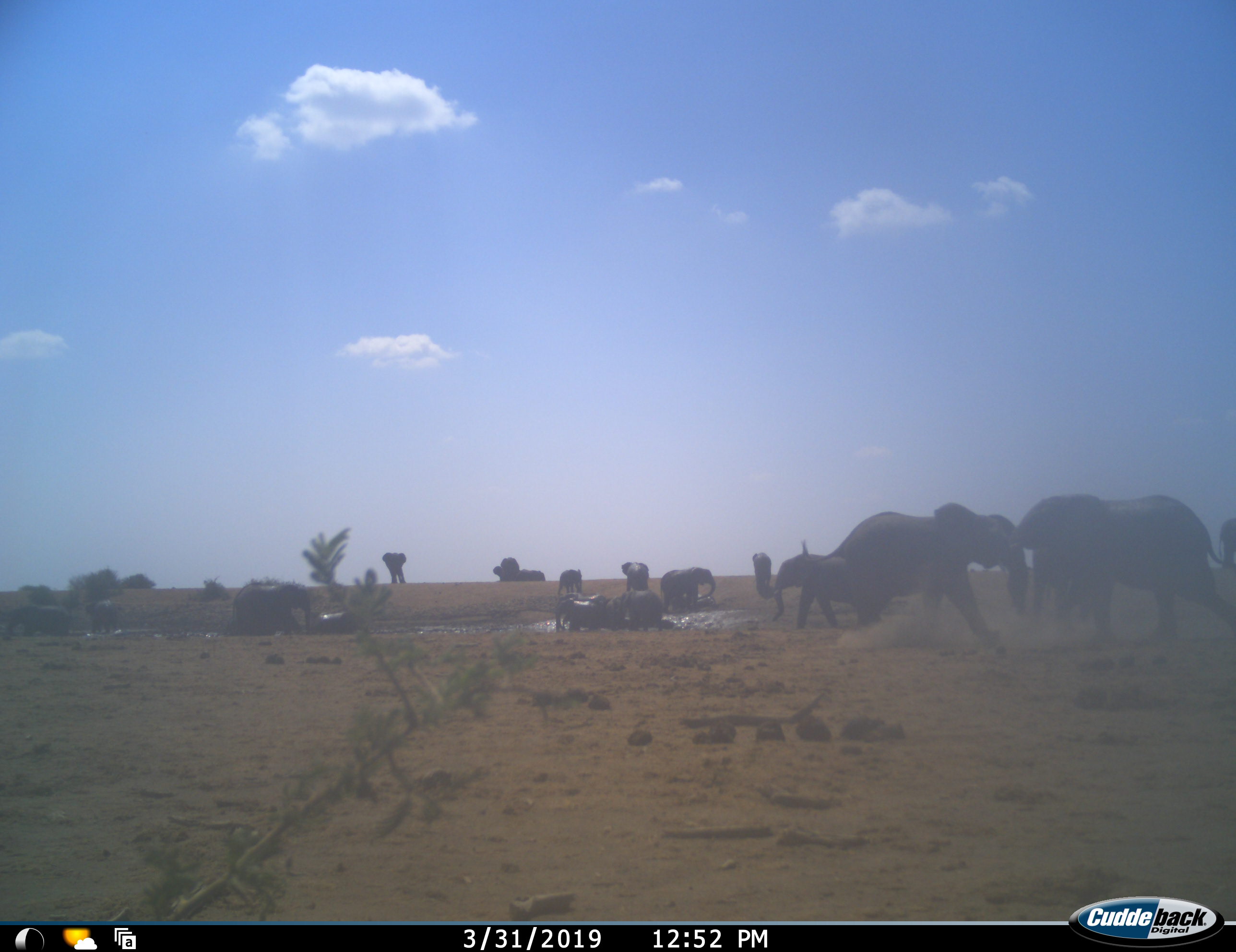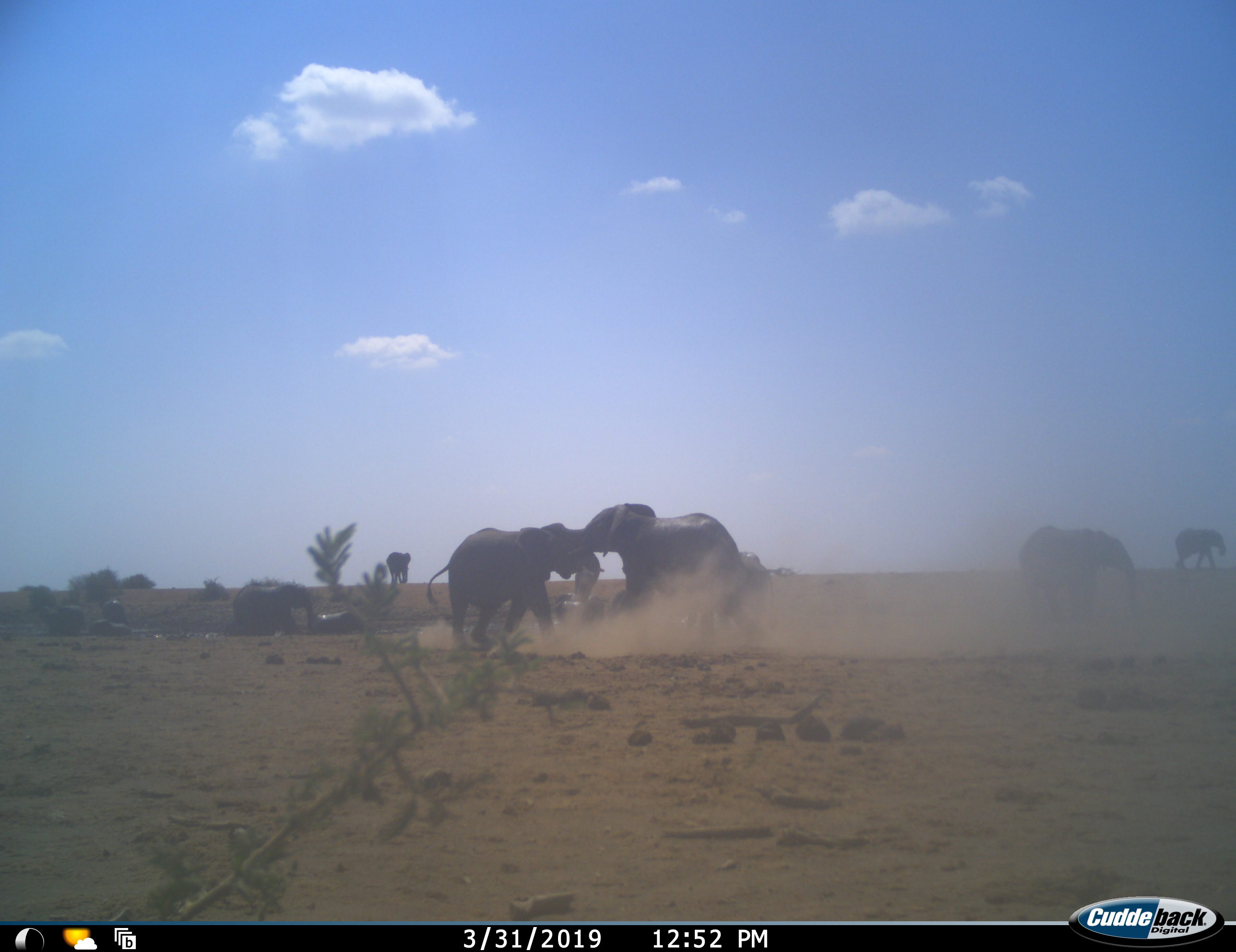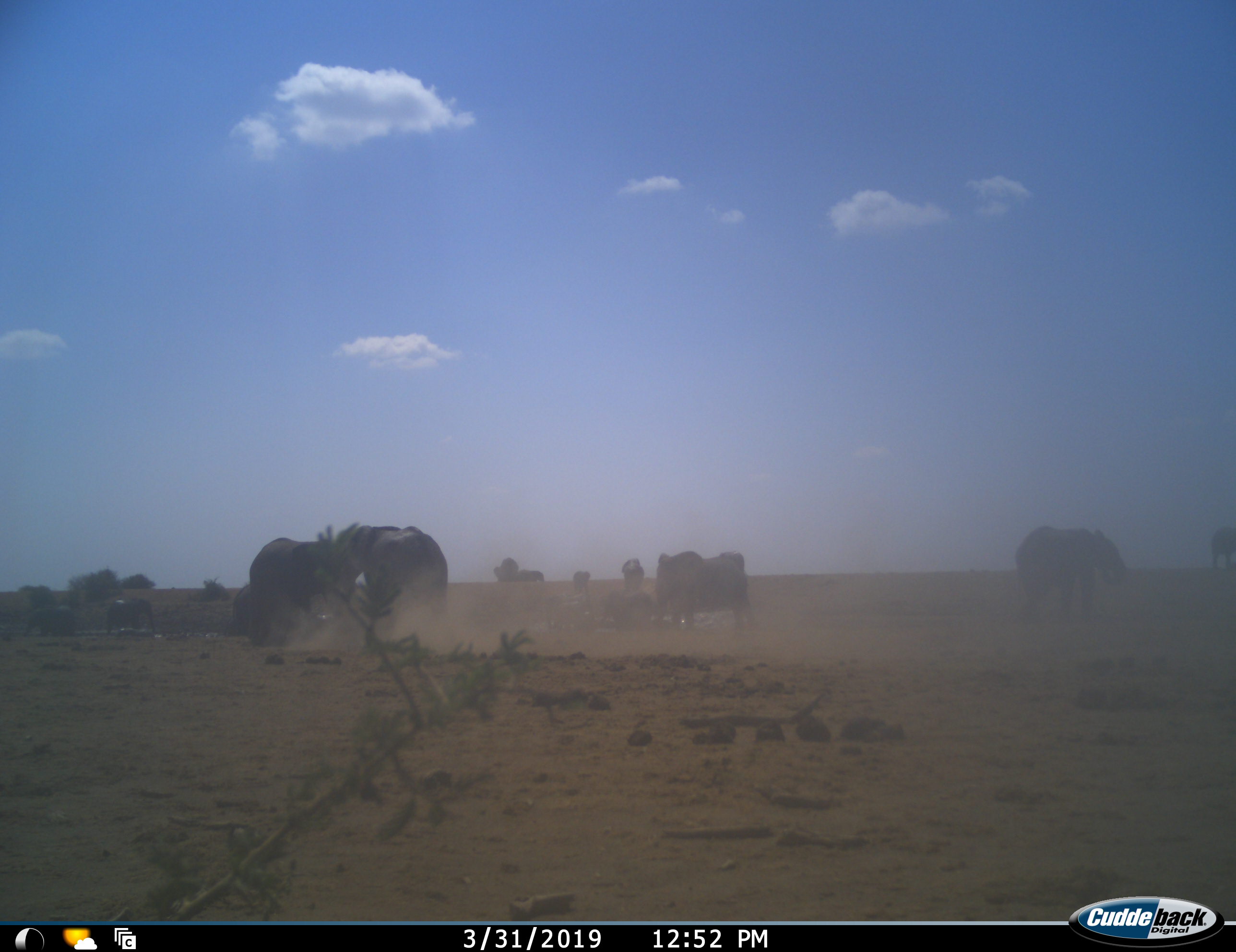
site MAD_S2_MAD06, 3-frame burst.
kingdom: Animalia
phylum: Chordata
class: Mammalia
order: Proboscidea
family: Elephantidae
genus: Loxodonta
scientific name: Loxodonta africana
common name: african bush elephant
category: elephant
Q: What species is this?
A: Elephant (african bush elephant) (Loxodonta africana).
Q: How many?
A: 11-50.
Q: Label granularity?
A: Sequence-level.